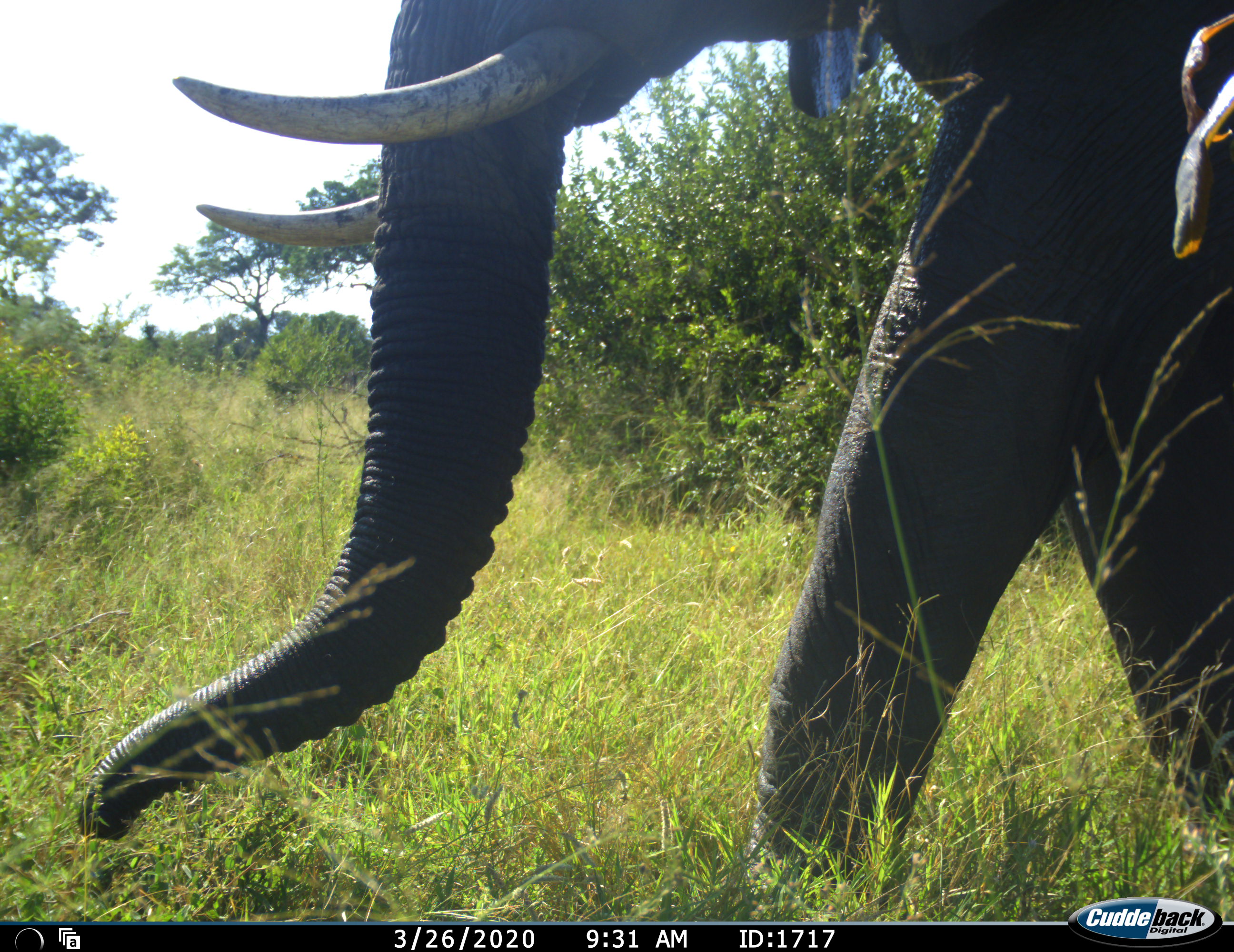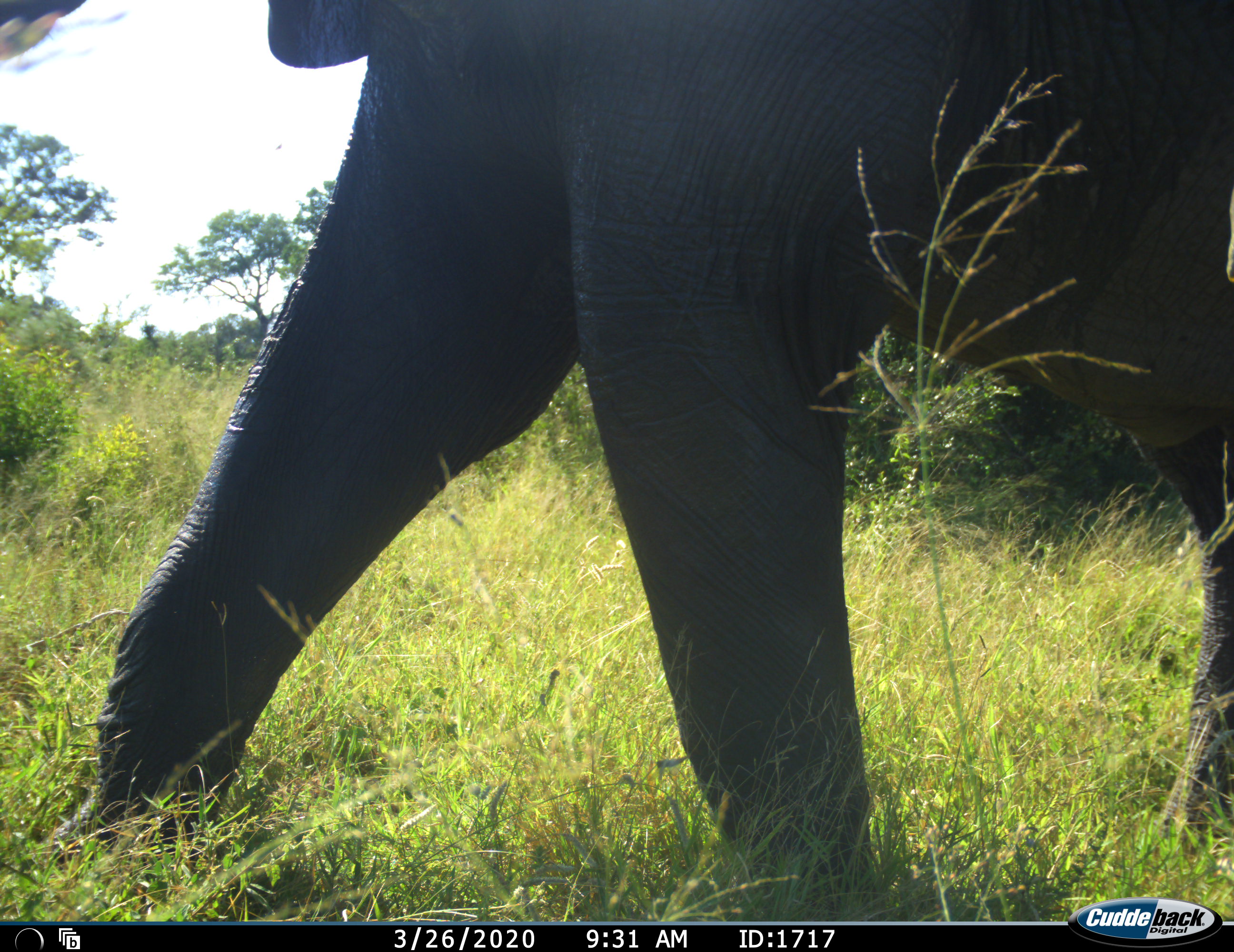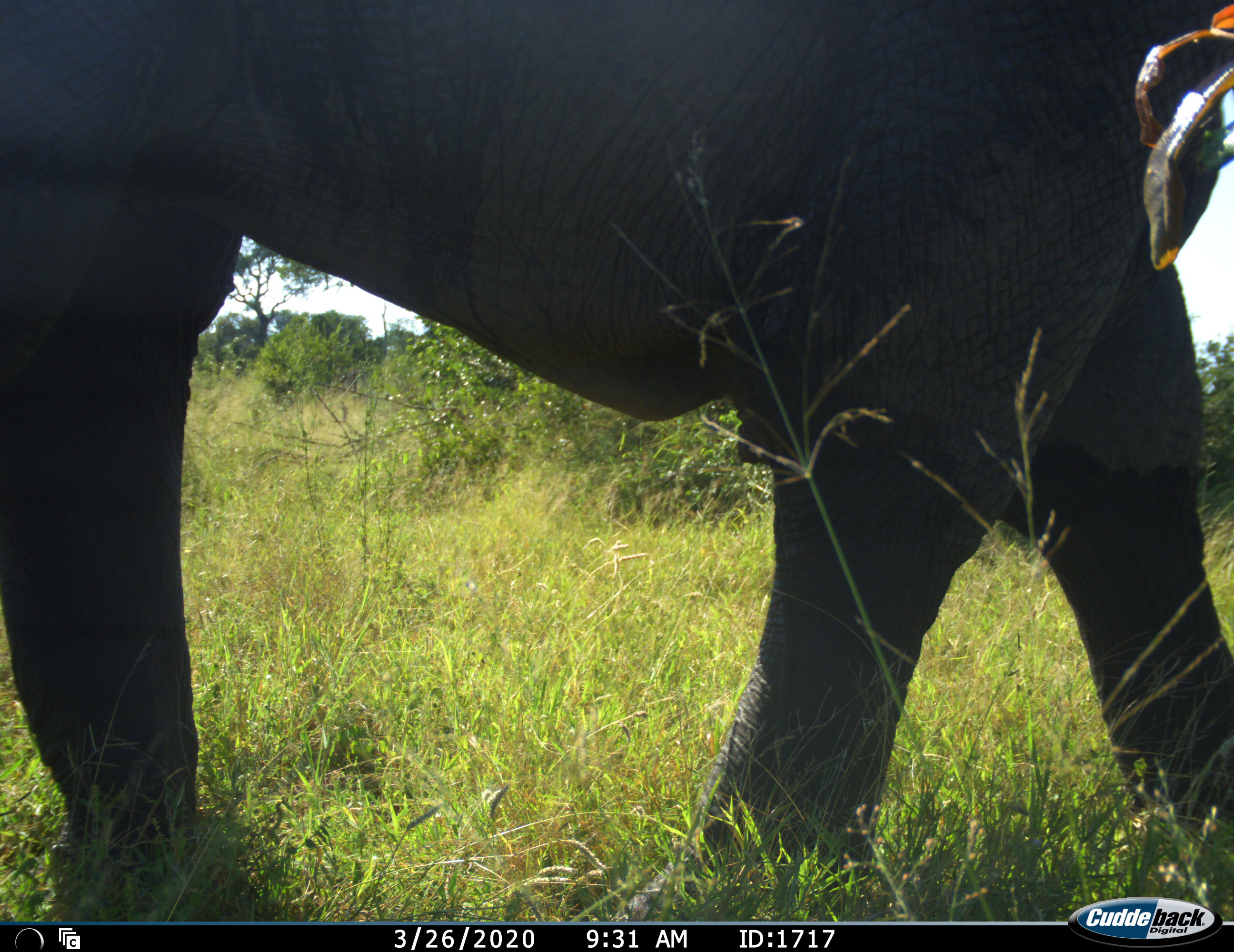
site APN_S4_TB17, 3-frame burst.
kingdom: Animalia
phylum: Chordata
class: Mammalia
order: Proboscidea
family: Elephantidae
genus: Loxodonta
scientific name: Loxodonta africana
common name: african bush elephant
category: elephant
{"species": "elephant (african bush elephant) (Loxodonta africana)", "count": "1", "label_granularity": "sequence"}